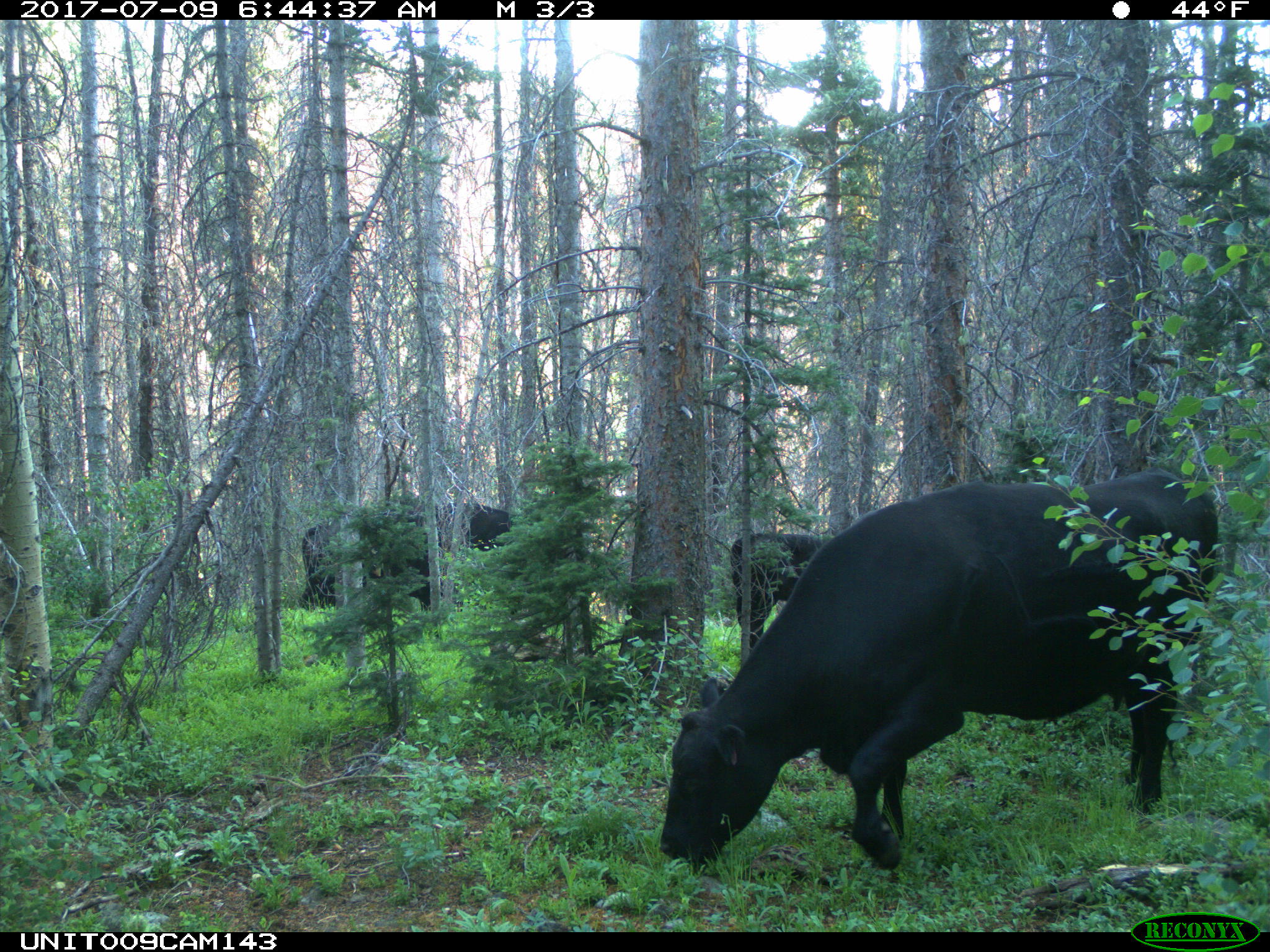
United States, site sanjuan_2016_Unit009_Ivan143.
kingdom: Animalia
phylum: Chordata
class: Mammalia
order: Artiodactyla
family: Bovidae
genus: Bos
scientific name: Bos taurus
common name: domestic cow